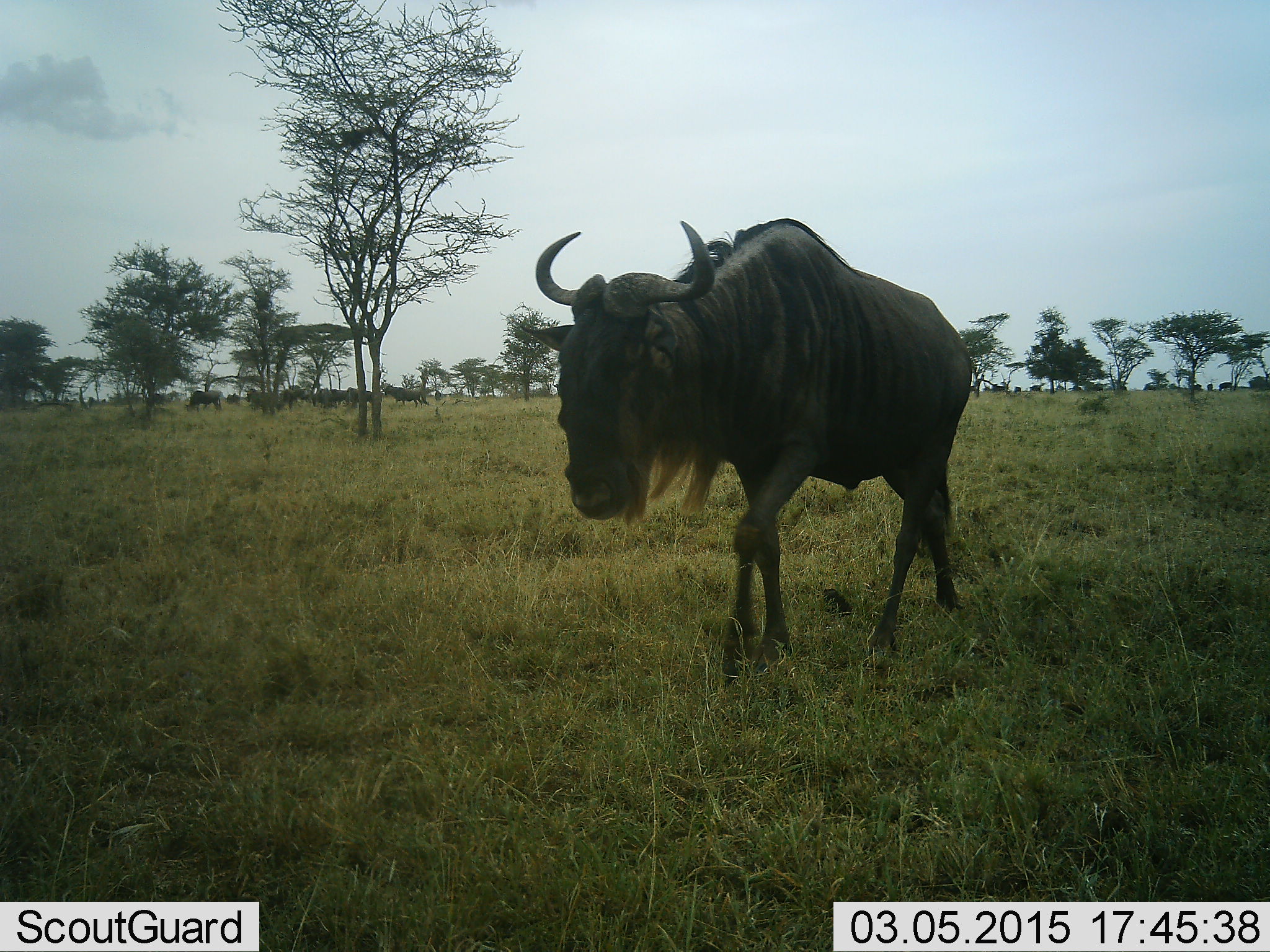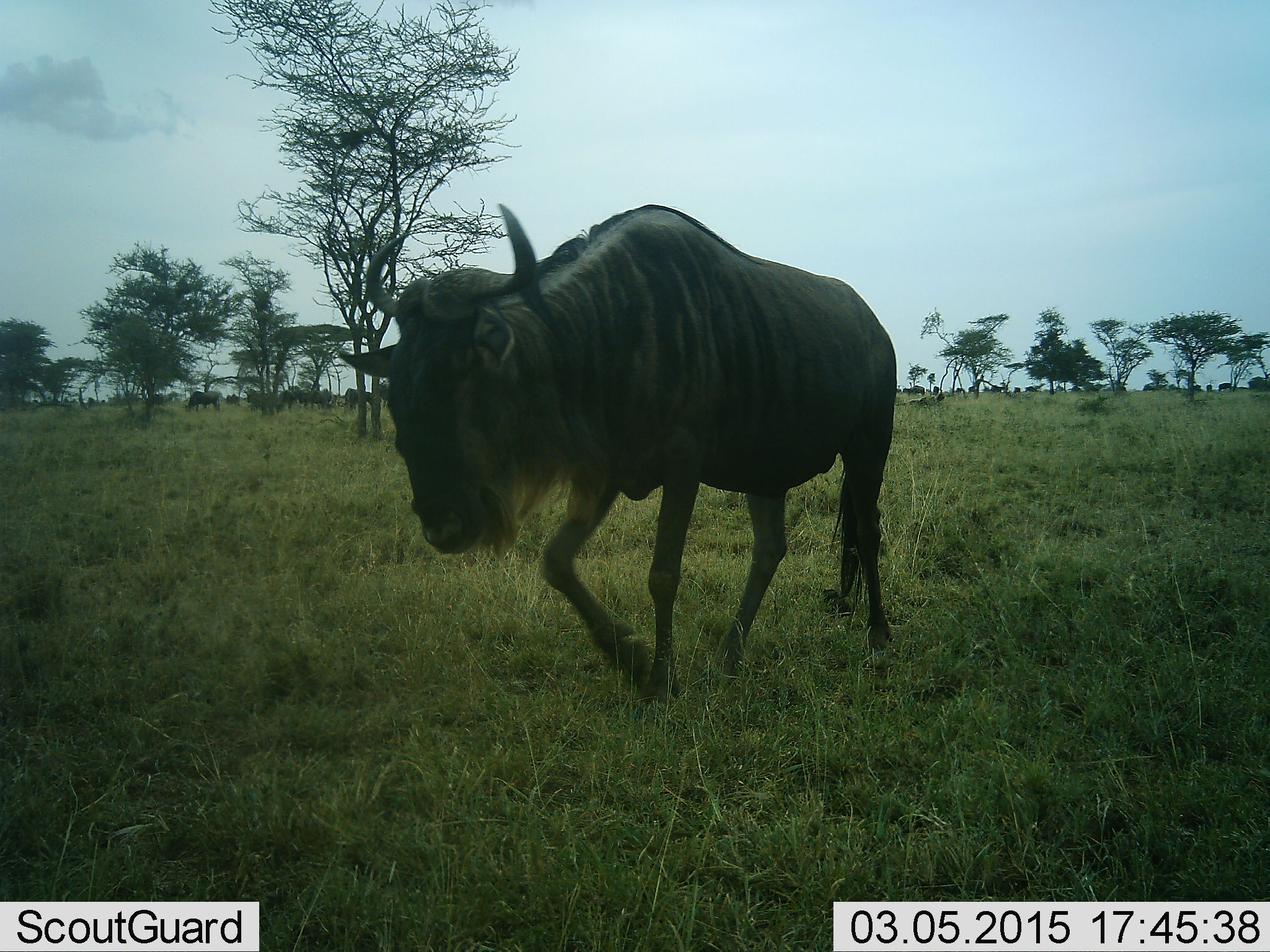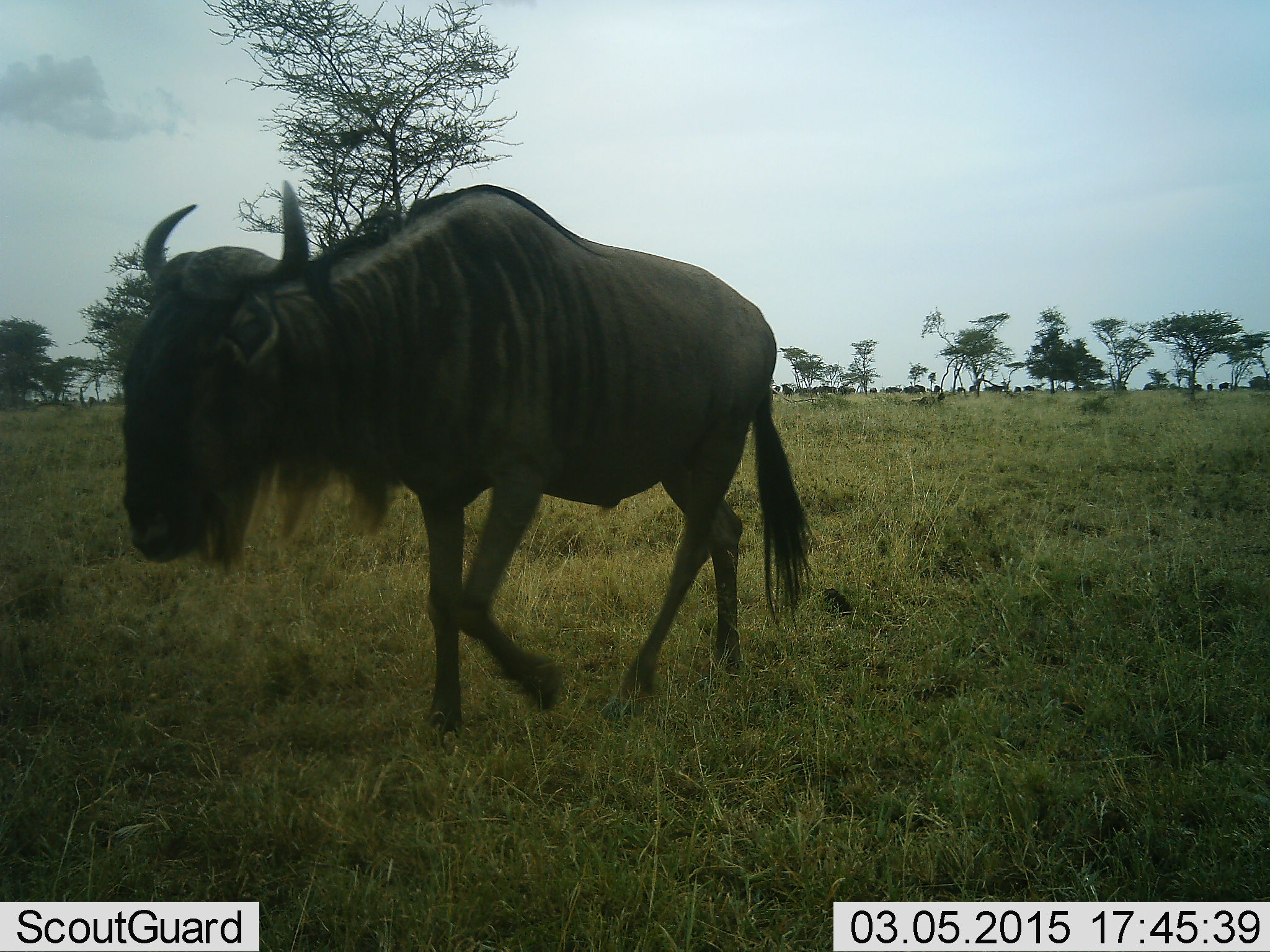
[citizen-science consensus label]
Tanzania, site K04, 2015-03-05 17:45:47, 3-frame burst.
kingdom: Animalia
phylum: Chordata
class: Mammalia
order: Artiodactyla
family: Bovidae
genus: Connochaetes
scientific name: Connochaetes taurinus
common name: blue wildebeest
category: wildebeest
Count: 1.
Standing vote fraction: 20%.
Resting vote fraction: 0%.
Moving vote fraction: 100%.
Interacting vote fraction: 0%.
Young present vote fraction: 0%.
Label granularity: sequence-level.